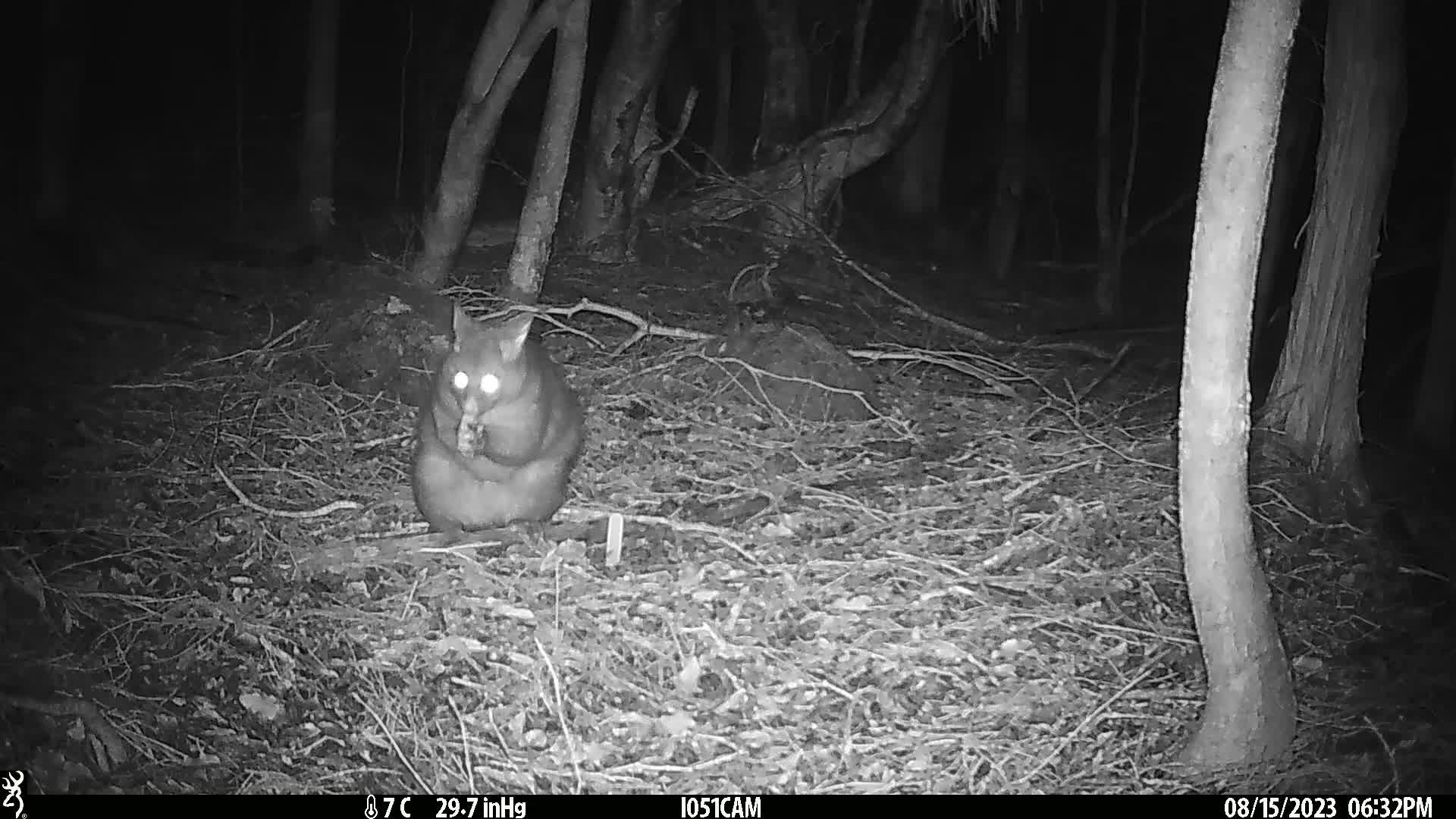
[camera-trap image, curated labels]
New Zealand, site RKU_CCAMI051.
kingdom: Animalia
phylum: Chordata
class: Mammalia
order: Diprotodontia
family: Phalangeridae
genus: Trichosurus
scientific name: Trichosurus vulpecula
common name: common brushtail possum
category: possum